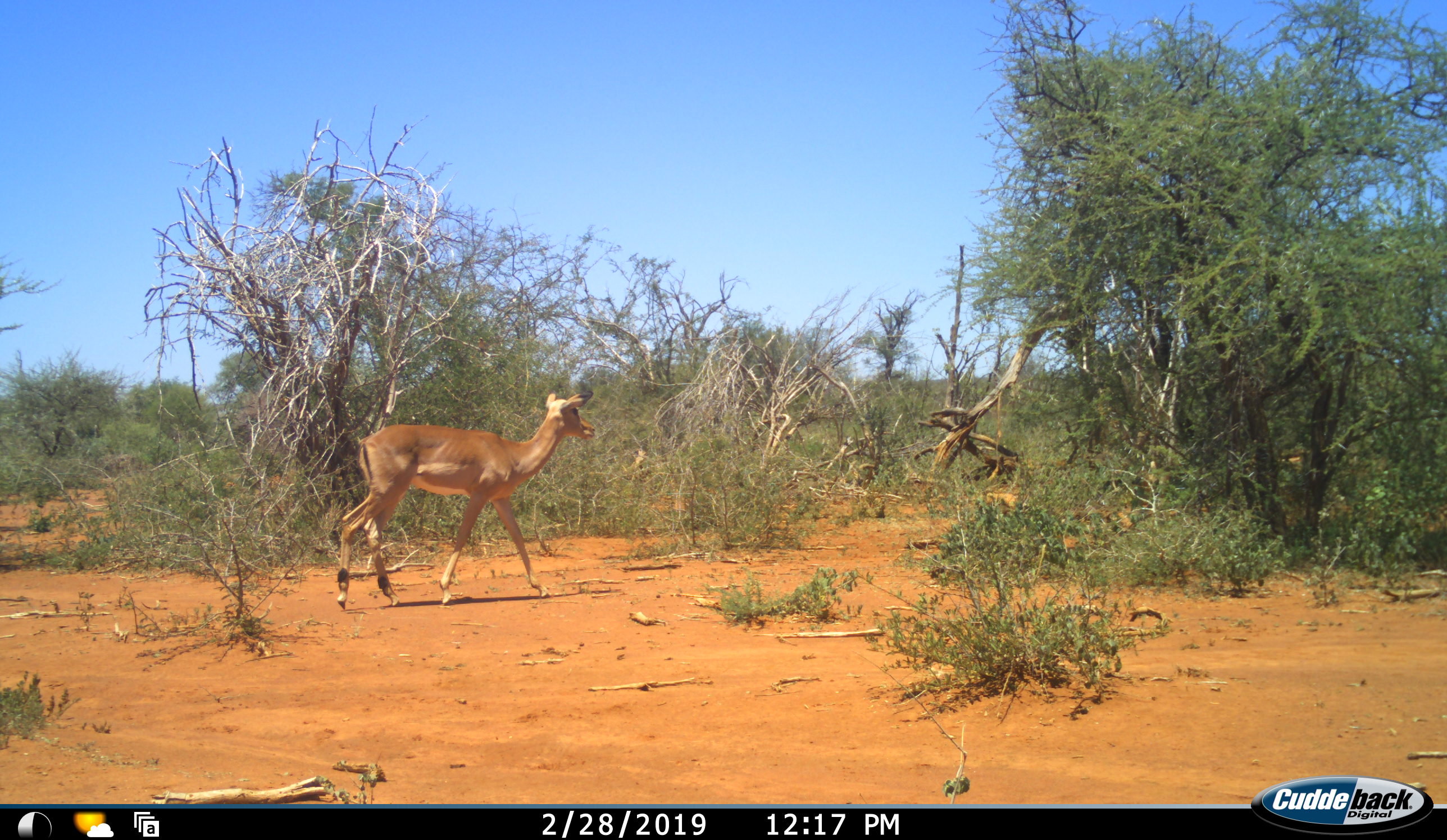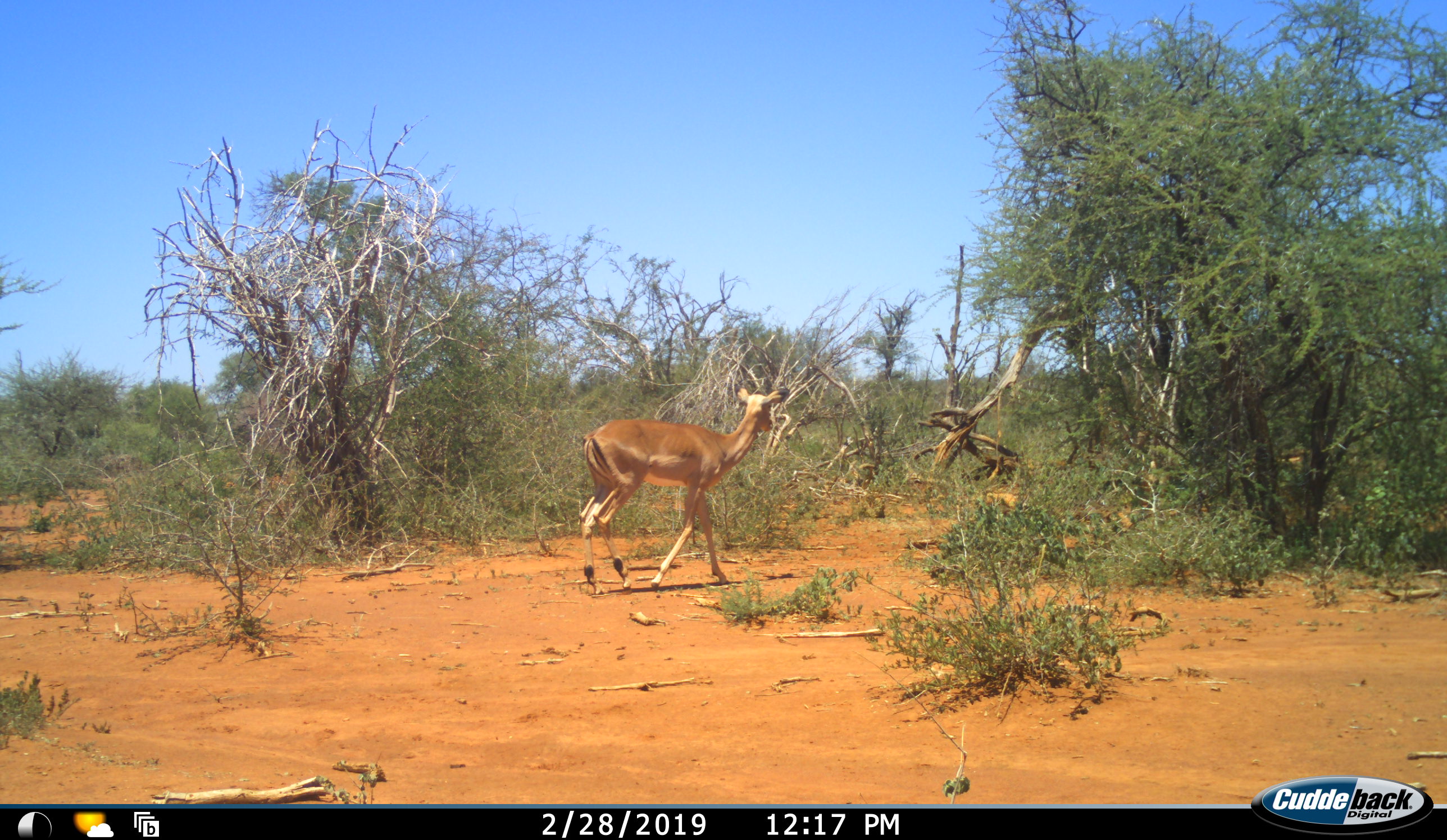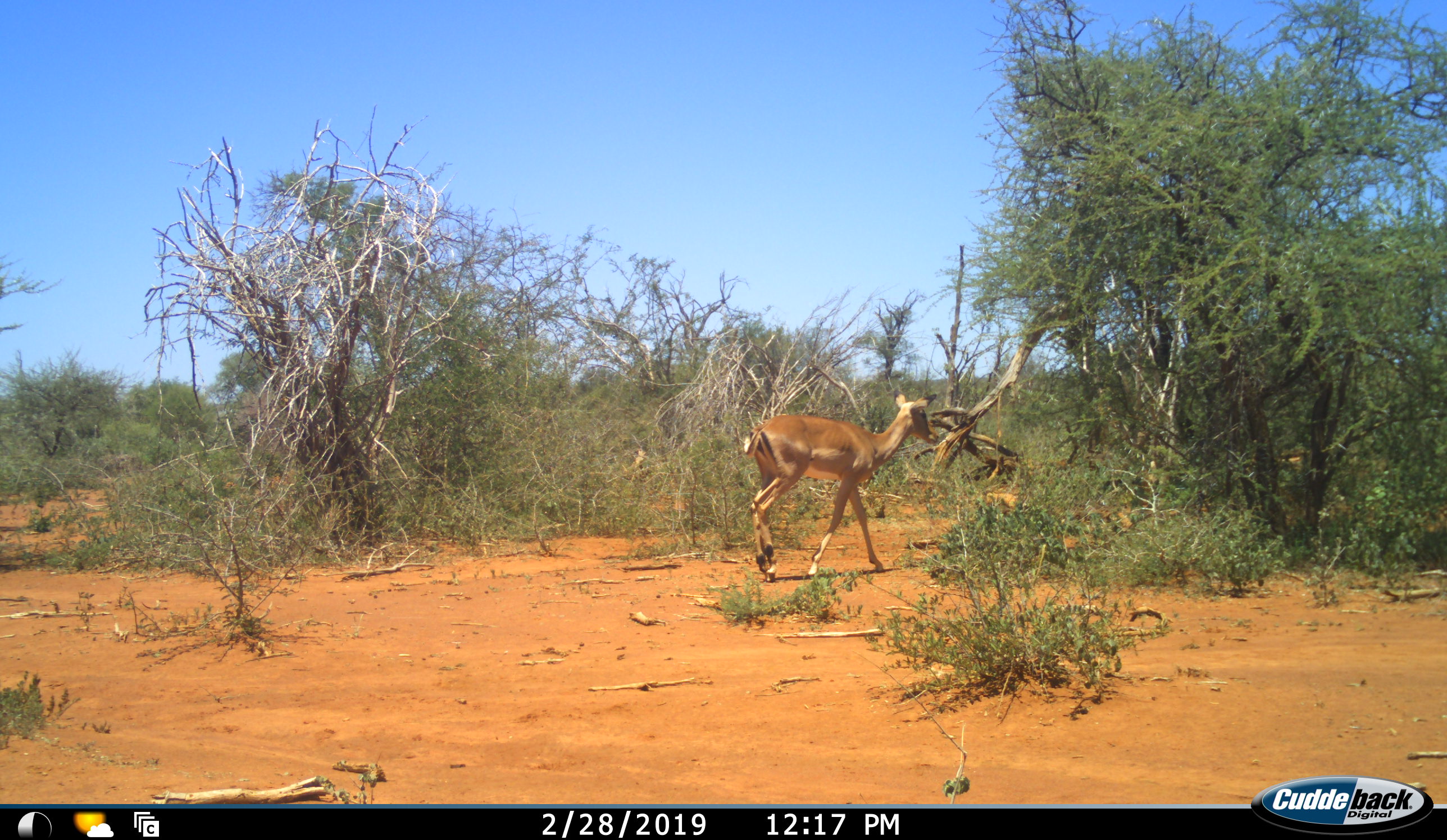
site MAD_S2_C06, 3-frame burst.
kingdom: Animalia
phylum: Chordata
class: Mammalia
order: Artiodactyla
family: Bovidae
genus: Aepyceros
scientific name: Aepyceros melampus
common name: impala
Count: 1.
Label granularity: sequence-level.